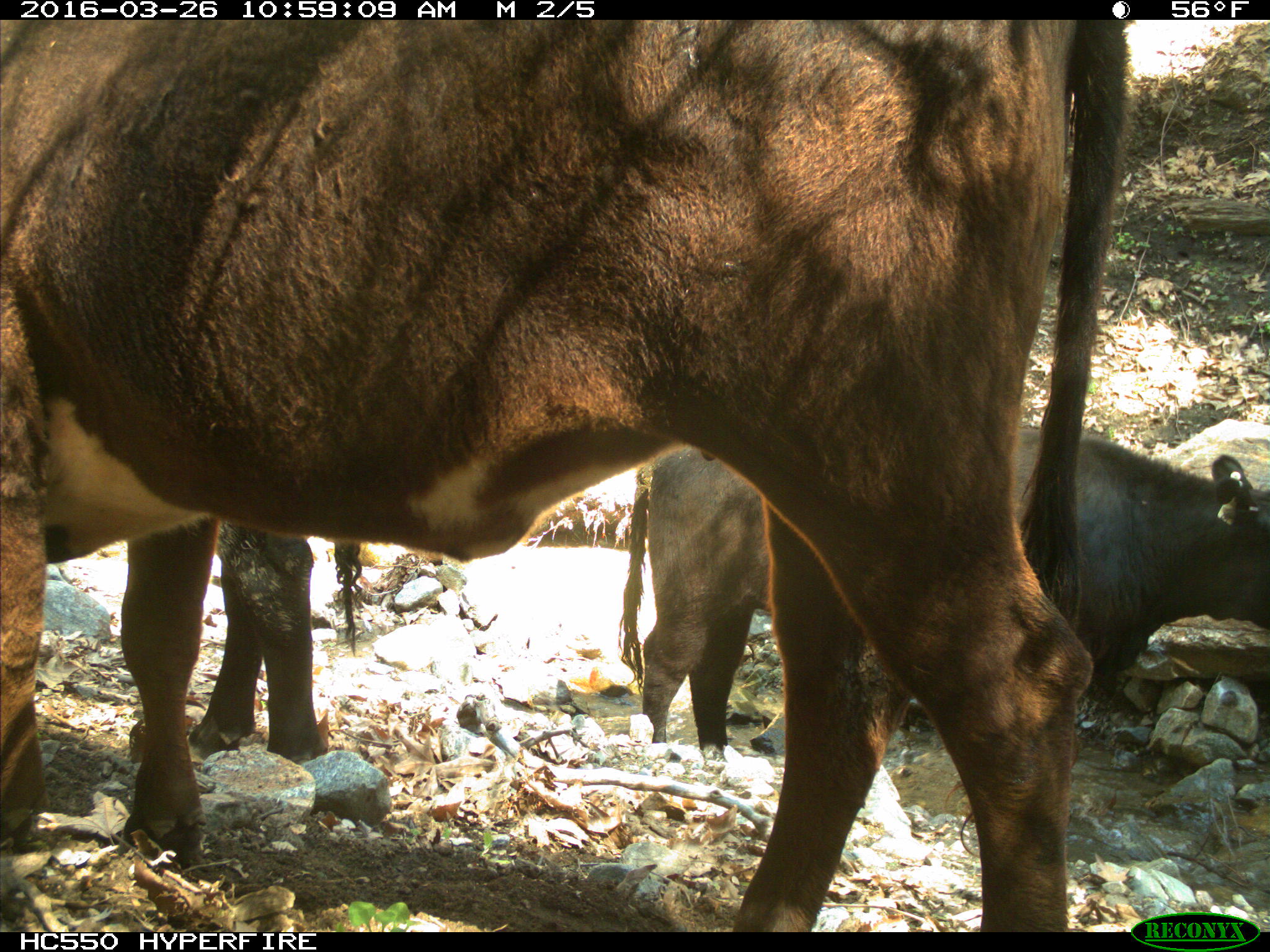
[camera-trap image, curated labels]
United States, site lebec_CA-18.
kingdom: Animalia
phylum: Chordata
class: Mammalia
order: Artiodactyla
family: Bovidae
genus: Bos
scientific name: Bos taurus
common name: domestic cow